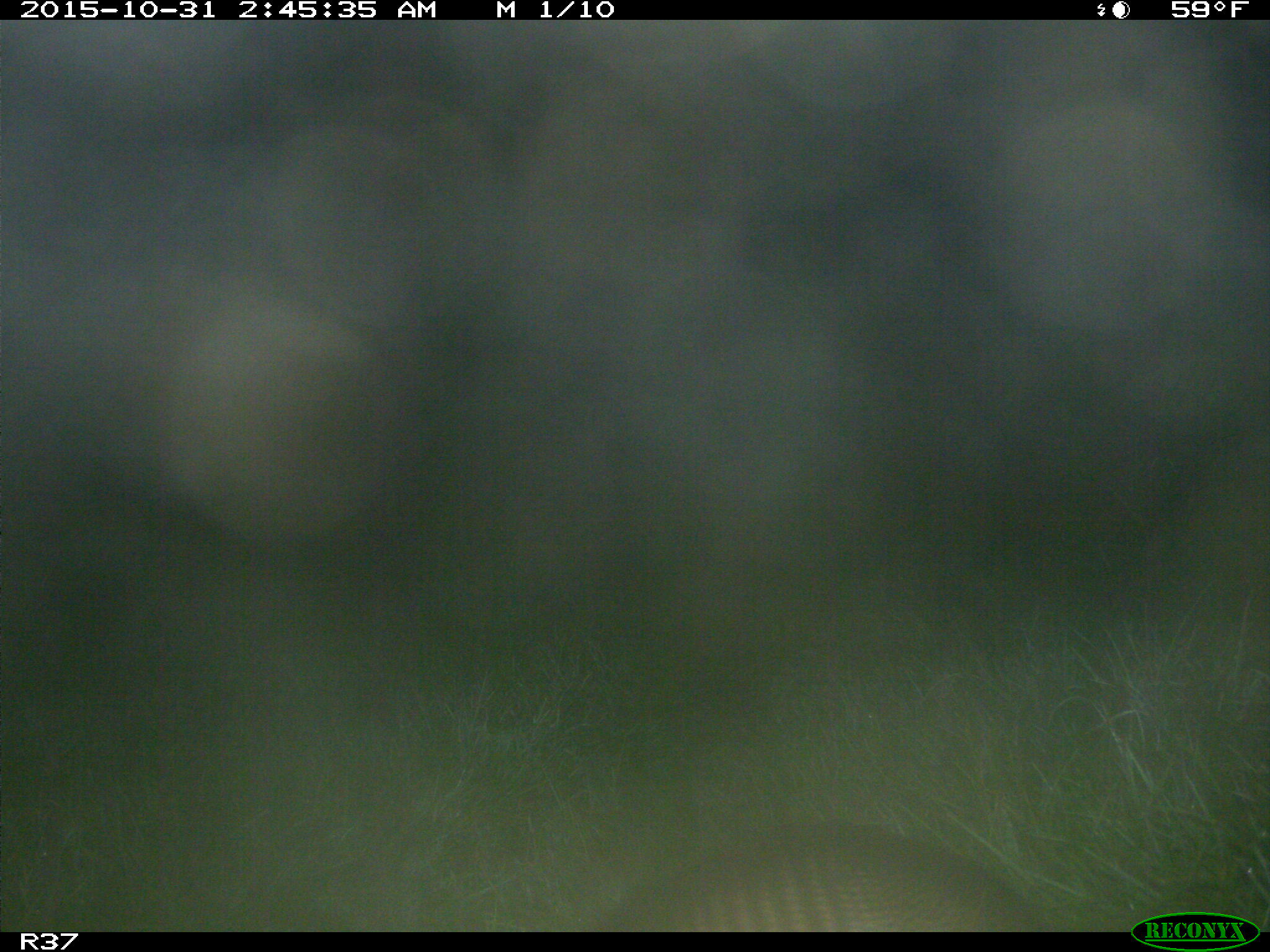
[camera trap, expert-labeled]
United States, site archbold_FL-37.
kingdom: Animalia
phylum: Chordata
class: Mammalia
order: Cingulata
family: Dasypodidae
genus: Dasypus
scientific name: Dasypus novemcinctus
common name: nine-banded armadillo